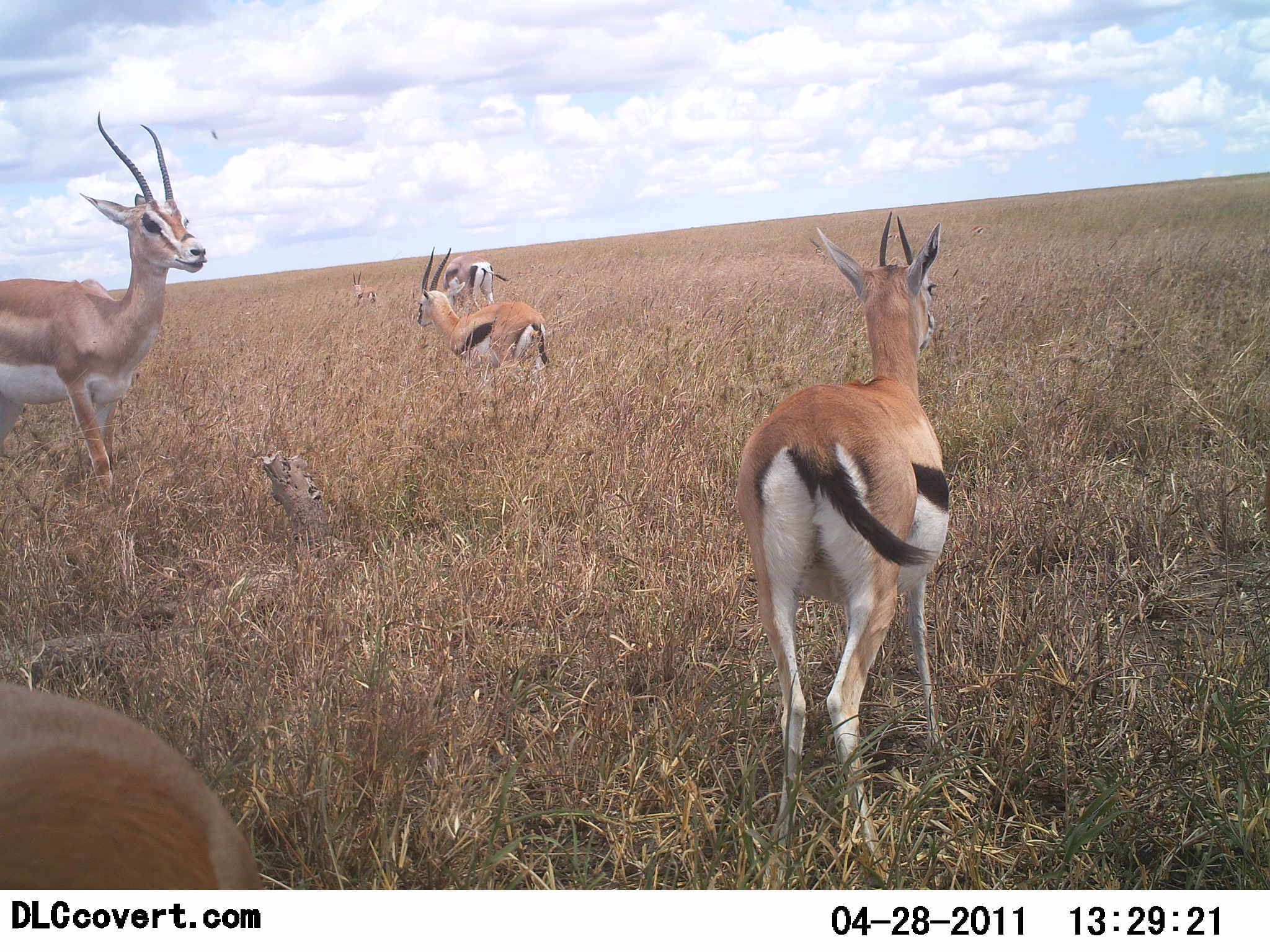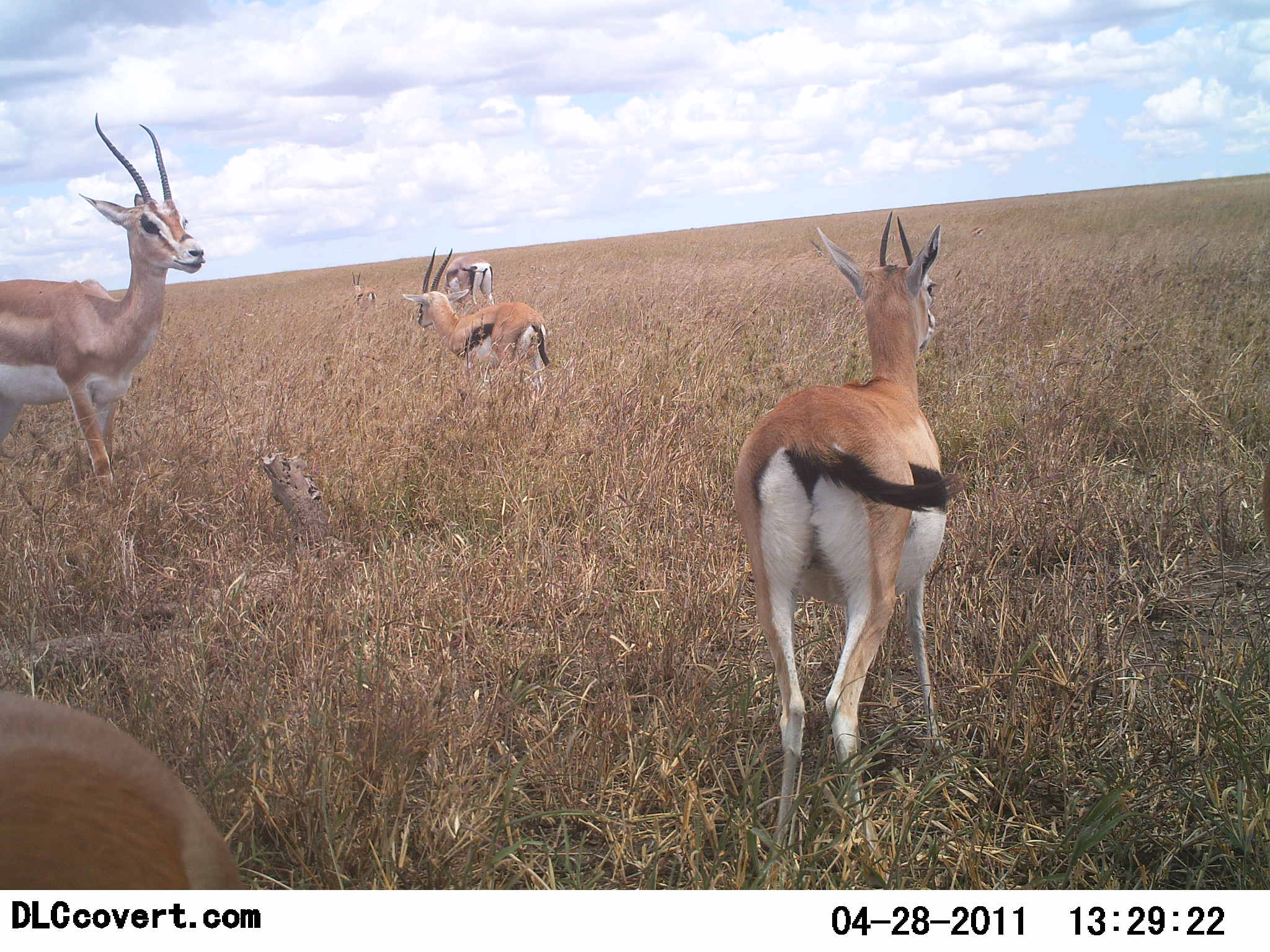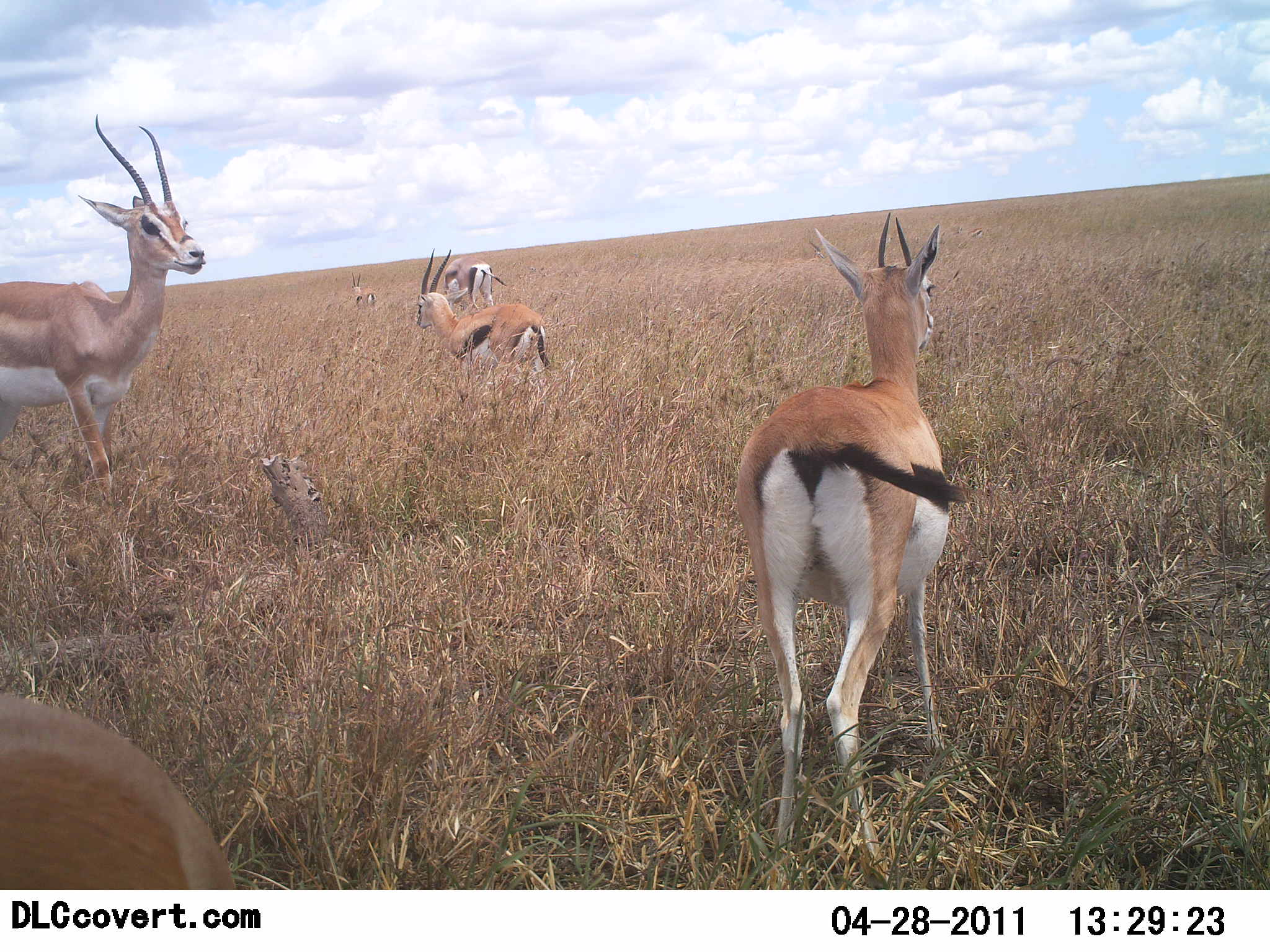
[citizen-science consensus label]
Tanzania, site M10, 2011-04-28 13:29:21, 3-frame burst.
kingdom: Animalia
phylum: Chordata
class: Mammalia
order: Artiodactyla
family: Bovidae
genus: Eudorcas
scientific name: Eudorcas thomsonii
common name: thomson's gazelle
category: gazellethomsons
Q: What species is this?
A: Gazellethomsons (thomson's gazelle) (Eudorcas thomsonii).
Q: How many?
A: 6.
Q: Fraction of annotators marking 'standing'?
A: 94%.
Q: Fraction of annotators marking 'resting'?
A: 0%.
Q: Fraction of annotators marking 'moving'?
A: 12%.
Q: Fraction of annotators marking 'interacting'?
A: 0%.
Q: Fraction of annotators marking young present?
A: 0%.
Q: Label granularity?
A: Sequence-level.